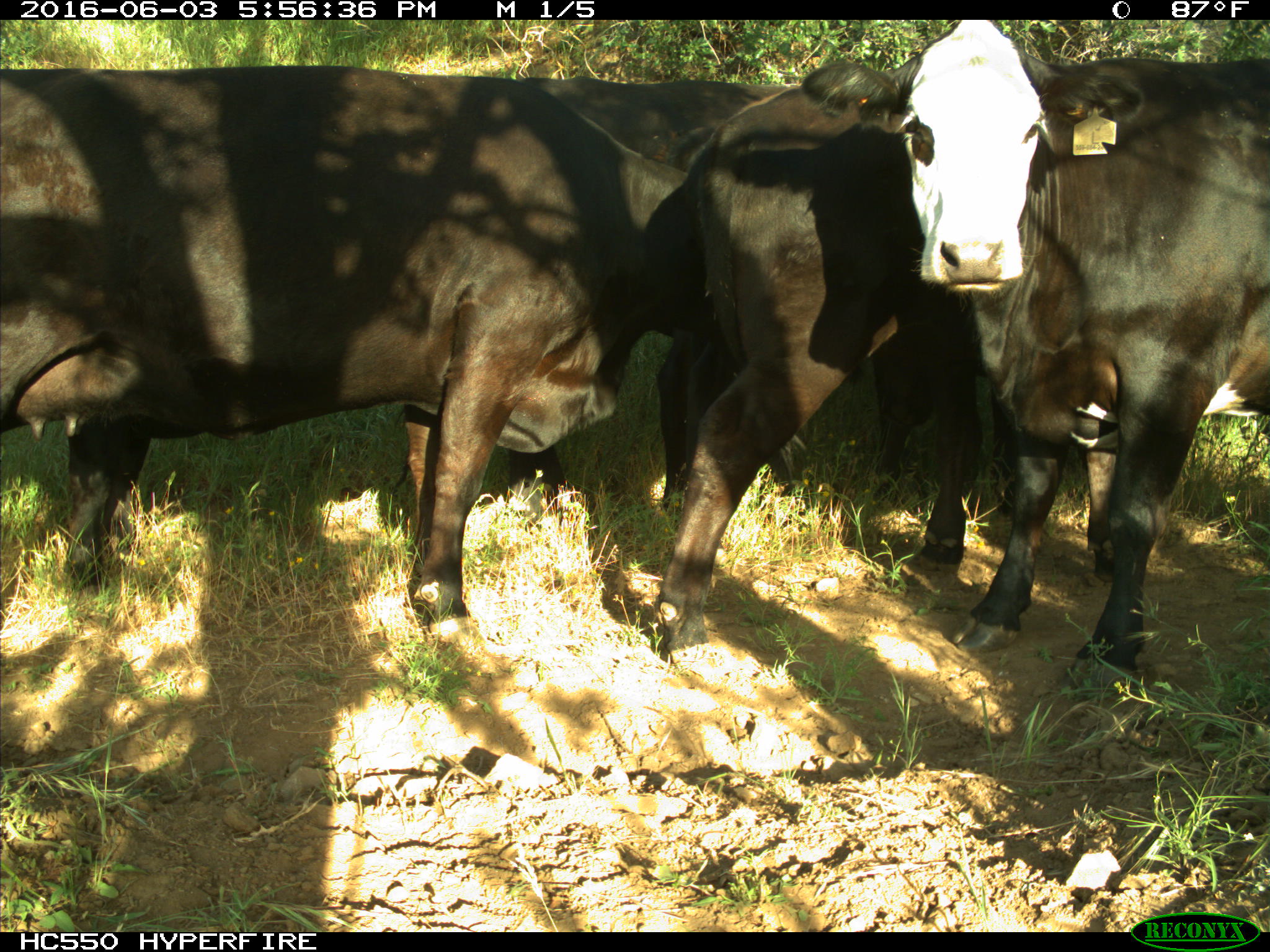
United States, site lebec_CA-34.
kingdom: Animalia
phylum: Chordata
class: Mammalia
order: Artiodactyla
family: Bovidae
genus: Bos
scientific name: Bos taurus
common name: domestic cow